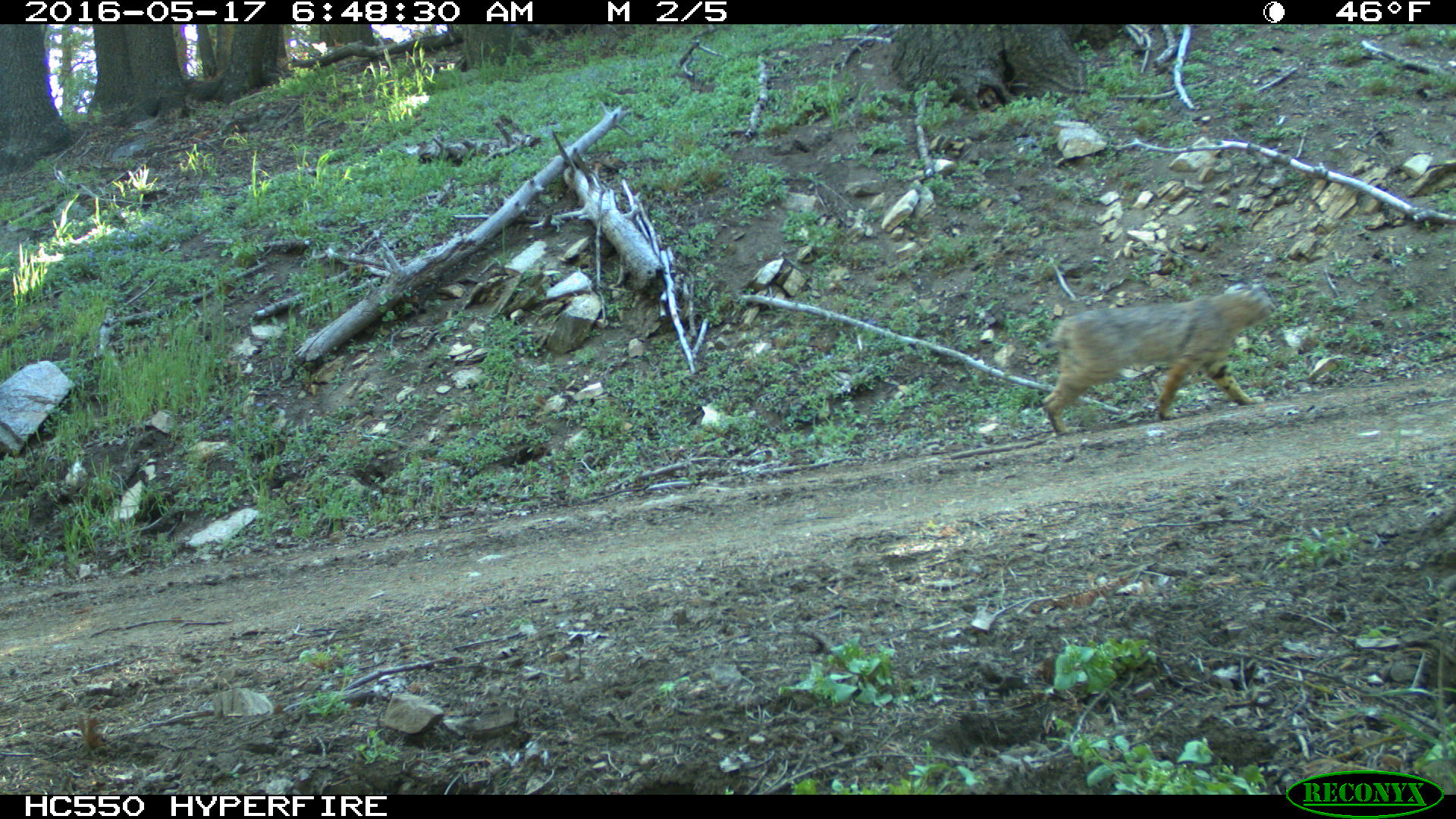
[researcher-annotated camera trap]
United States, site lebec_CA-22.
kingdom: Animalia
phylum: Chordata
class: Mammalia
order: Carnivora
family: Felidae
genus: Lynx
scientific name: Lynx rufus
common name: bobcat